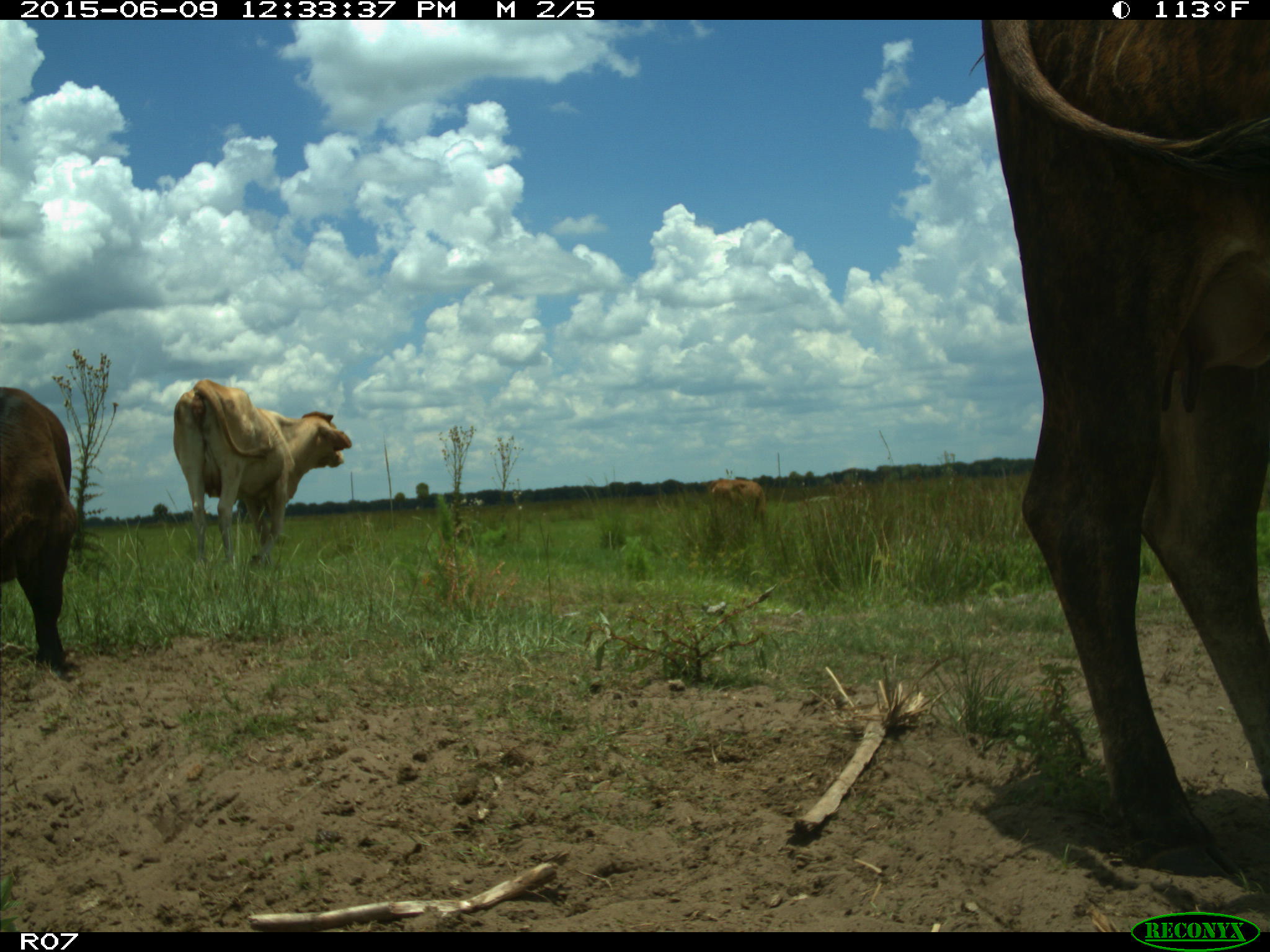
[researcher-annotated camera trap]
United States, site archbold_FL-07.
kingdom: Animalia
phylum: Chordata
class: Mammalia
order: Artiodactyla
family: Bovidae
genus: Bos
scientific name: Bos taurus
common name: domestic cow